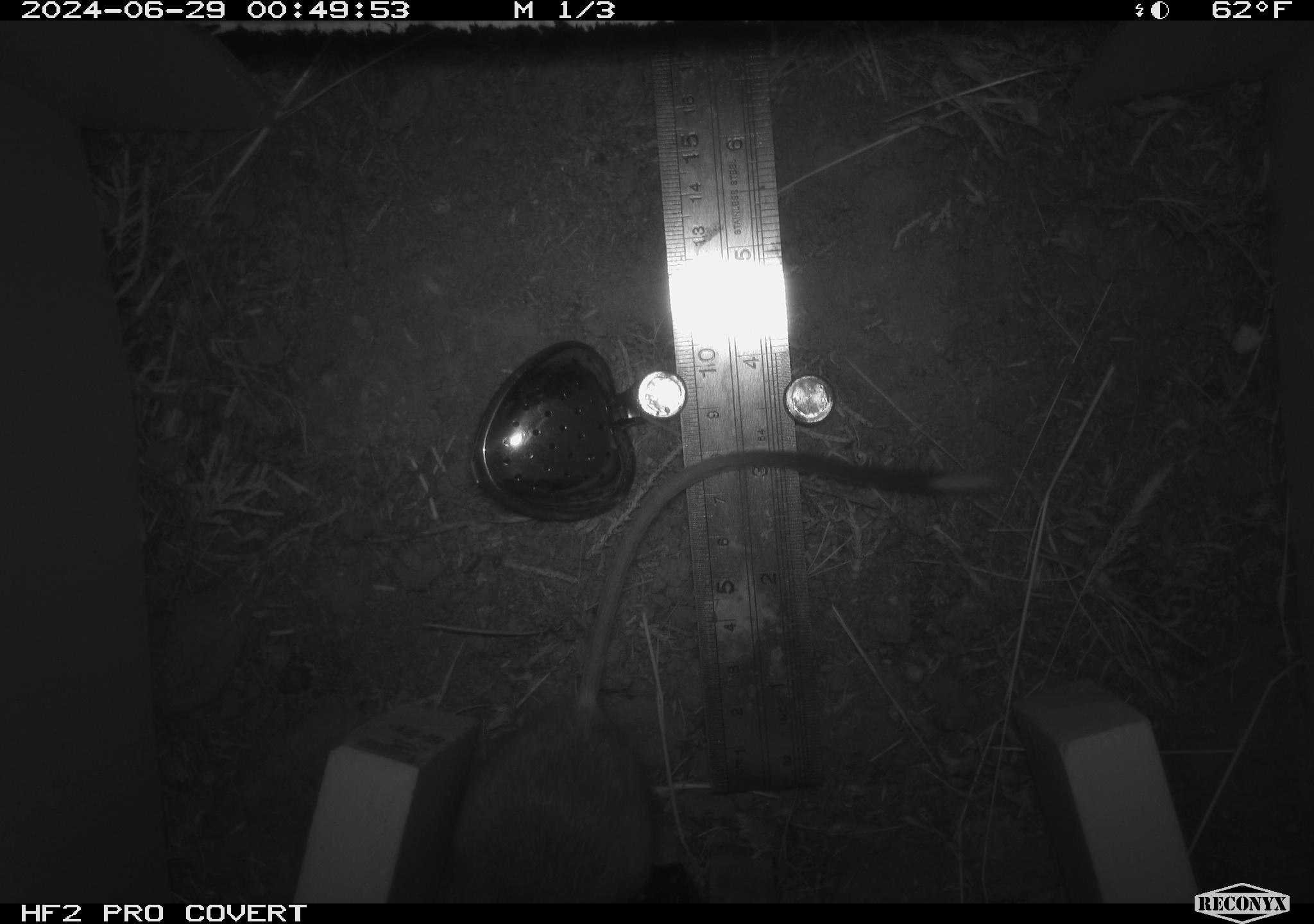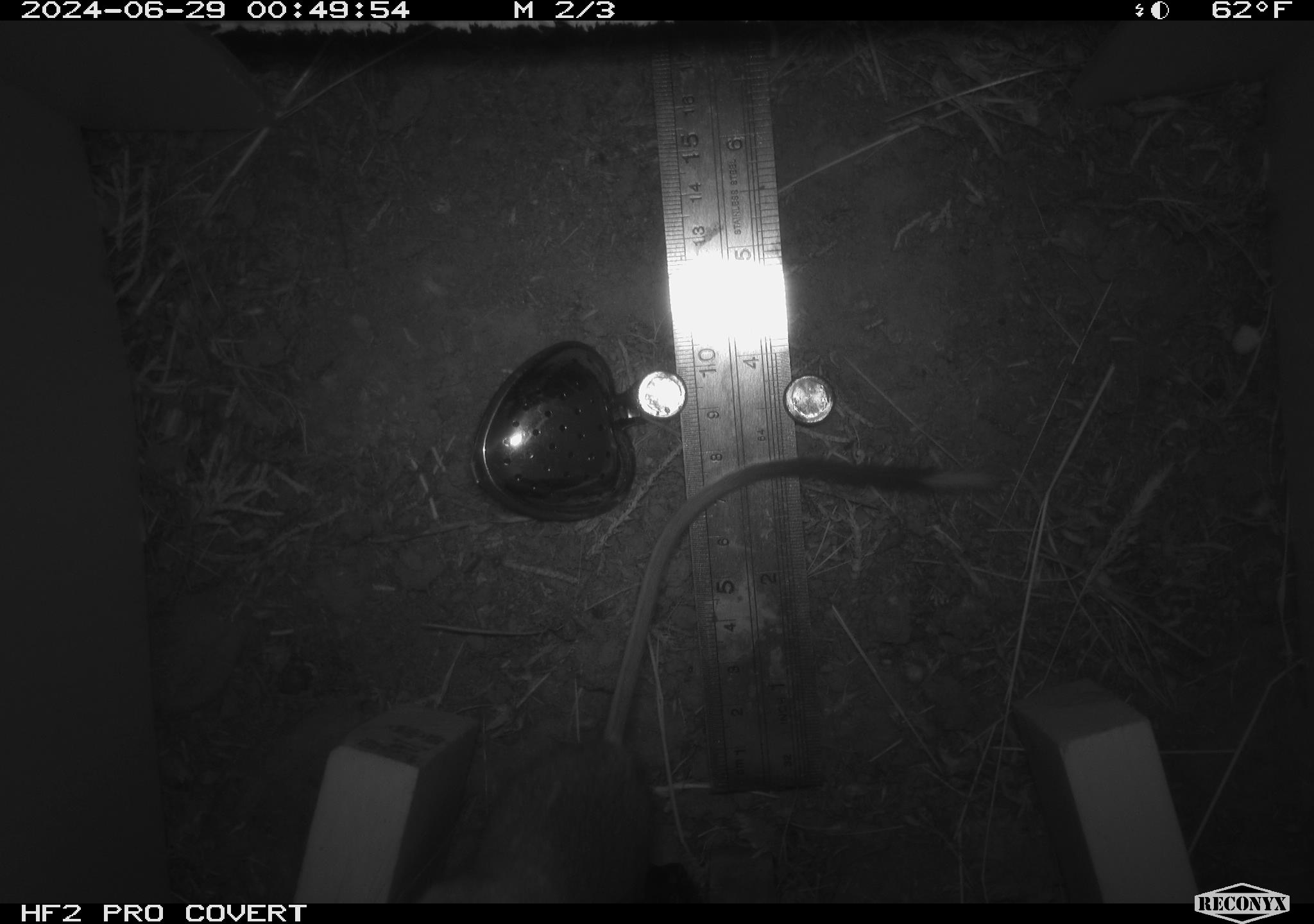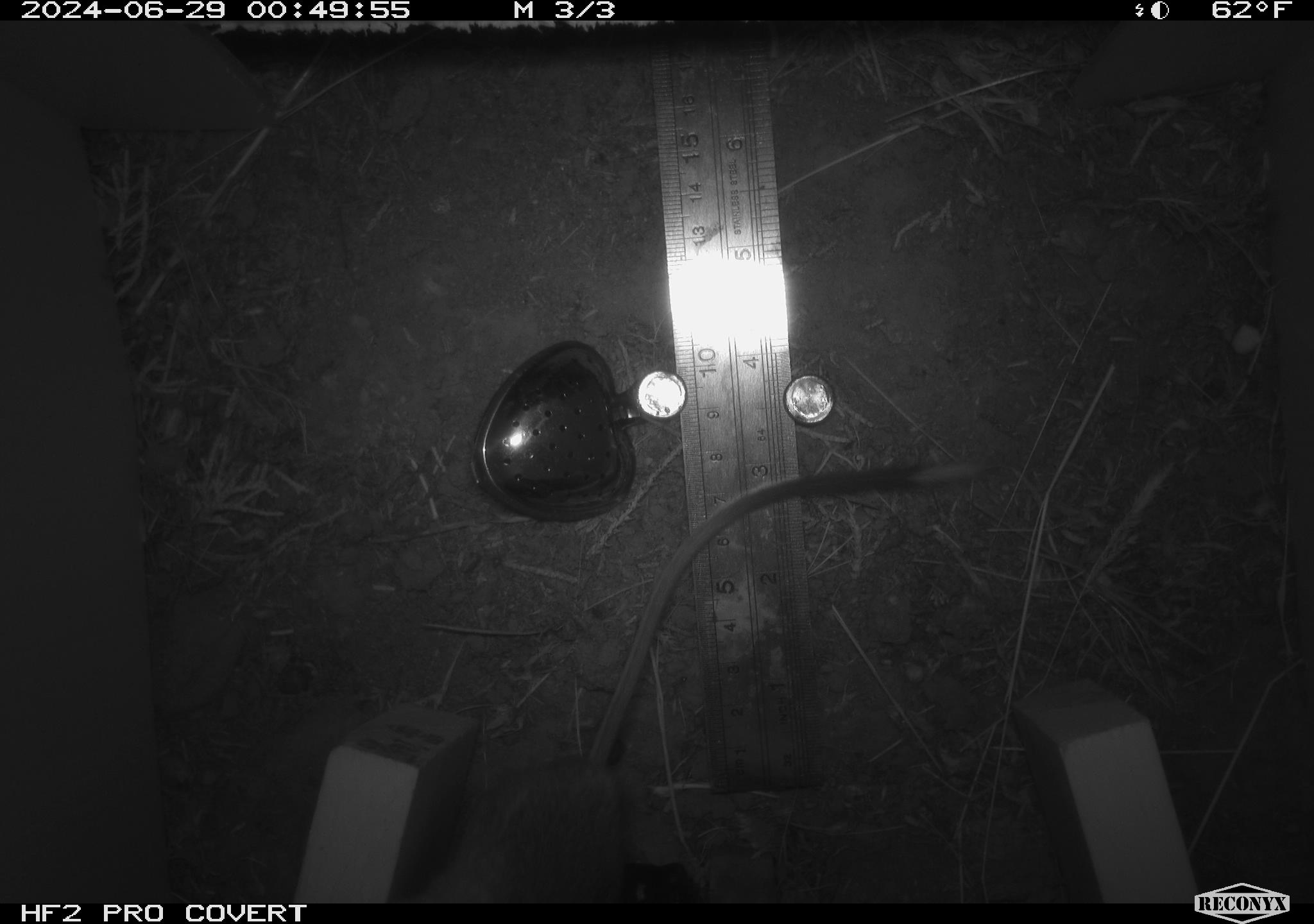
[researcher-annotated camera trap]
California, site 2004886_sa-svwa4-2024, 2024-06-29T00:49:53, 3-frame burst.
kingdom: Animalia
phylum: Chordata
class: Mammalia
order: Rodentia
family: Heteromyidae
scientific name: Heteromyidae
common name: kangaroo rats and pocket mice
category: heteromyidae family